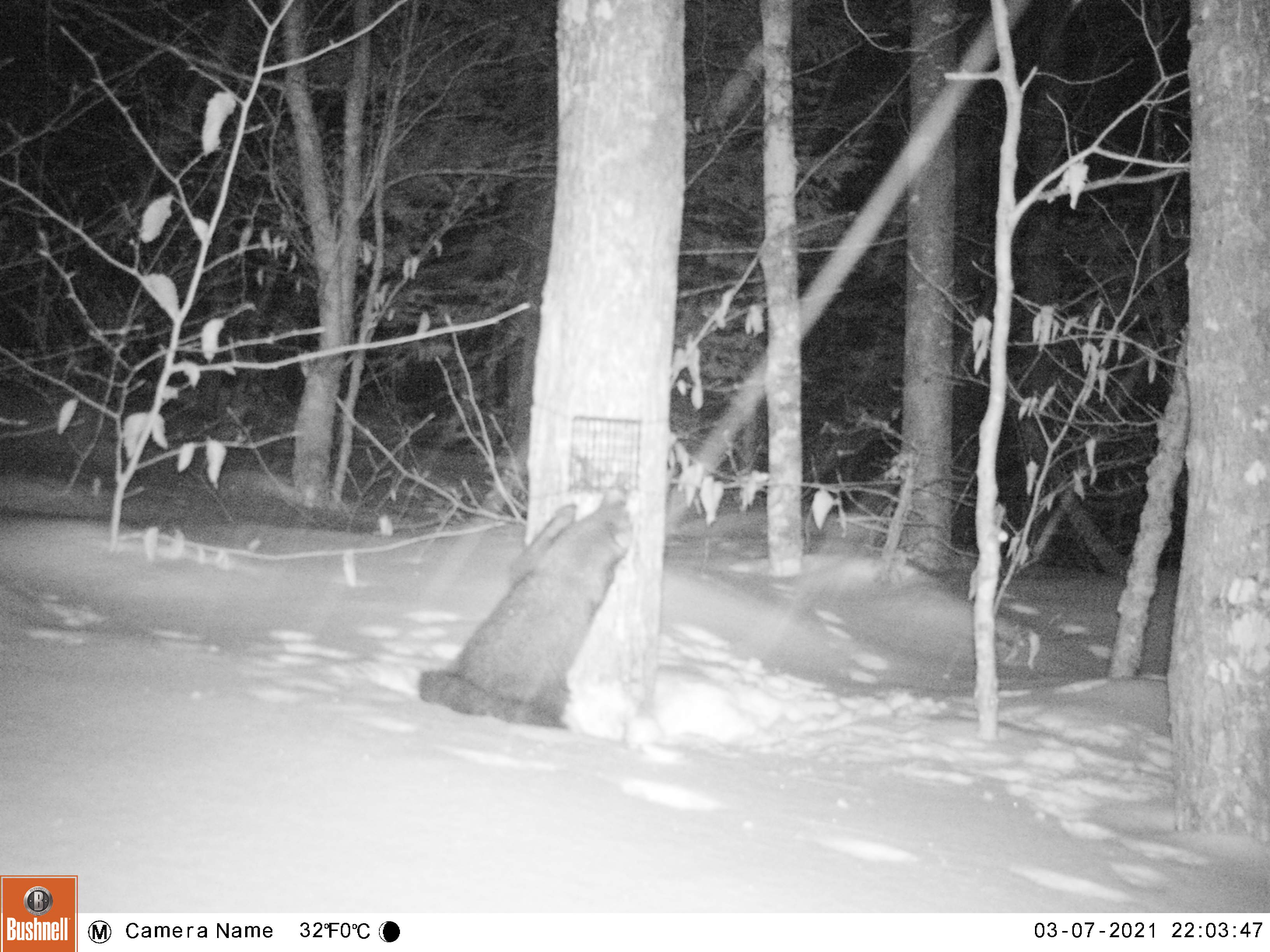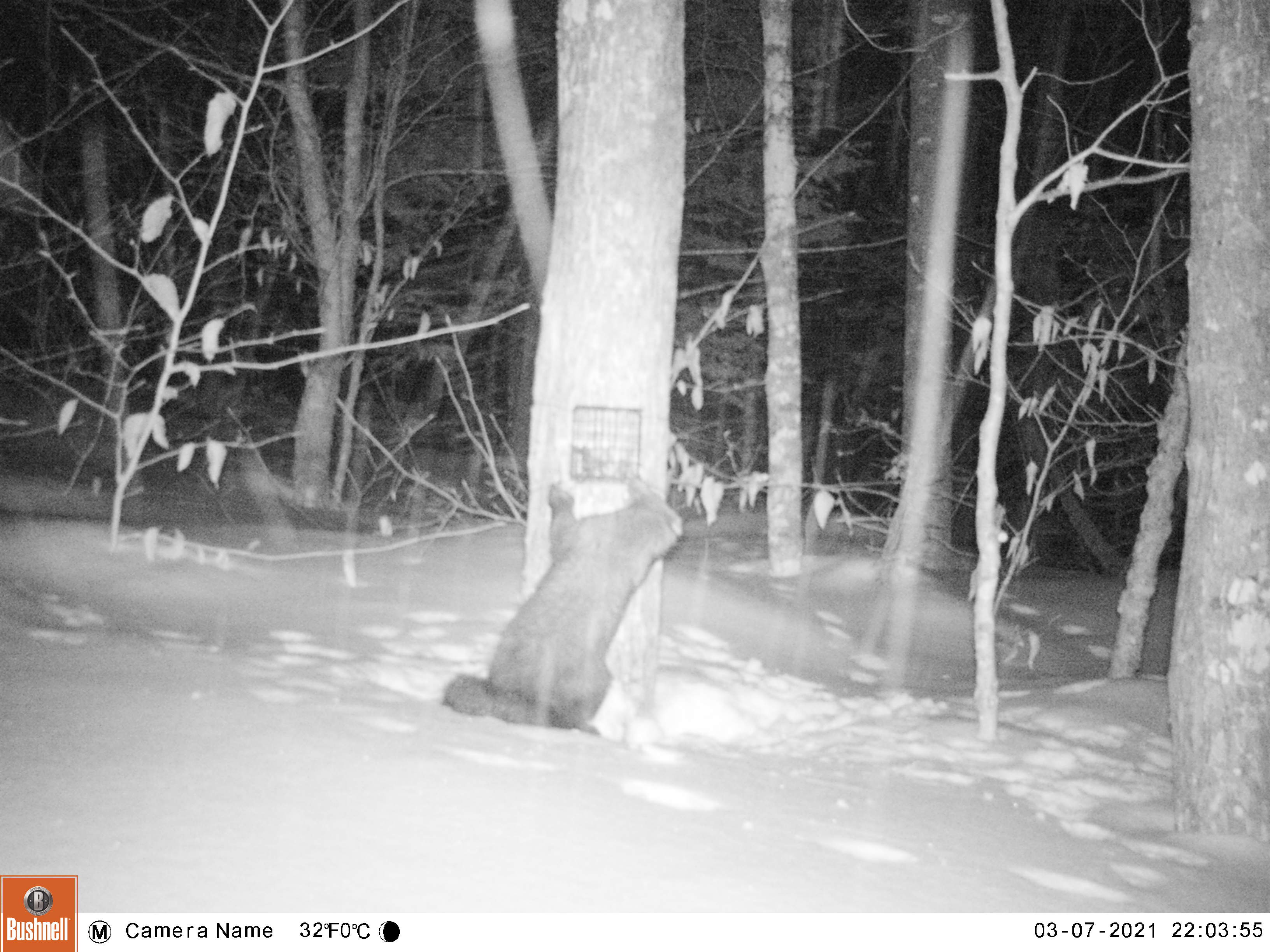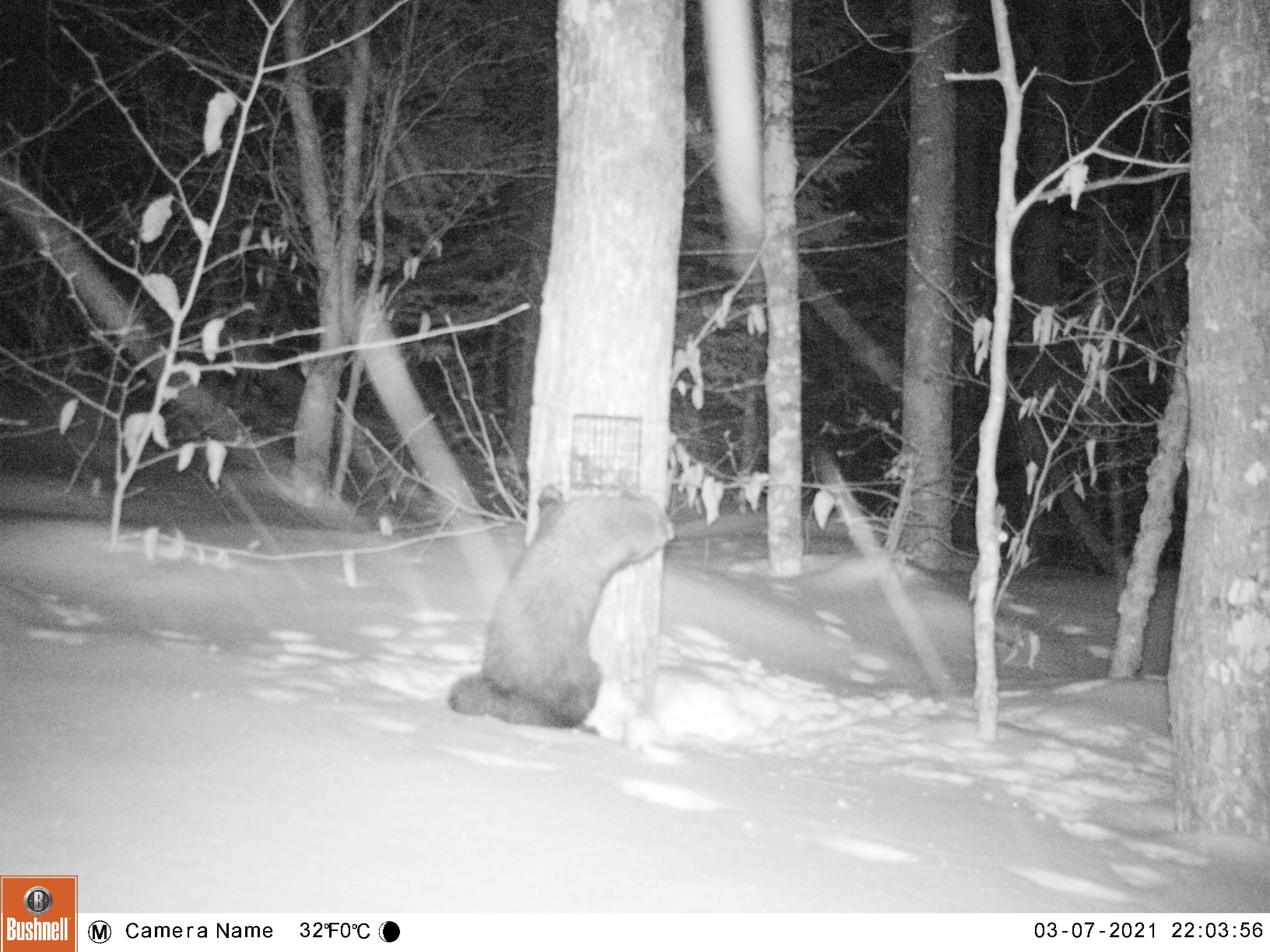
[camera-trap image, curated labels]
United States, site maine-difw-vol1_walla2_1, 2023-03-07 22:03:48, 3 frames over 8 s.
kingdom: Animalia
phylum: Chordata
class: Mammalia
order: Carnivora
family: Mustelidae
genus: Pekania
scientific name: Pekania pennanti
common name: fisher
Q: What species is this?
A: Fisher (Pekania pennanti).